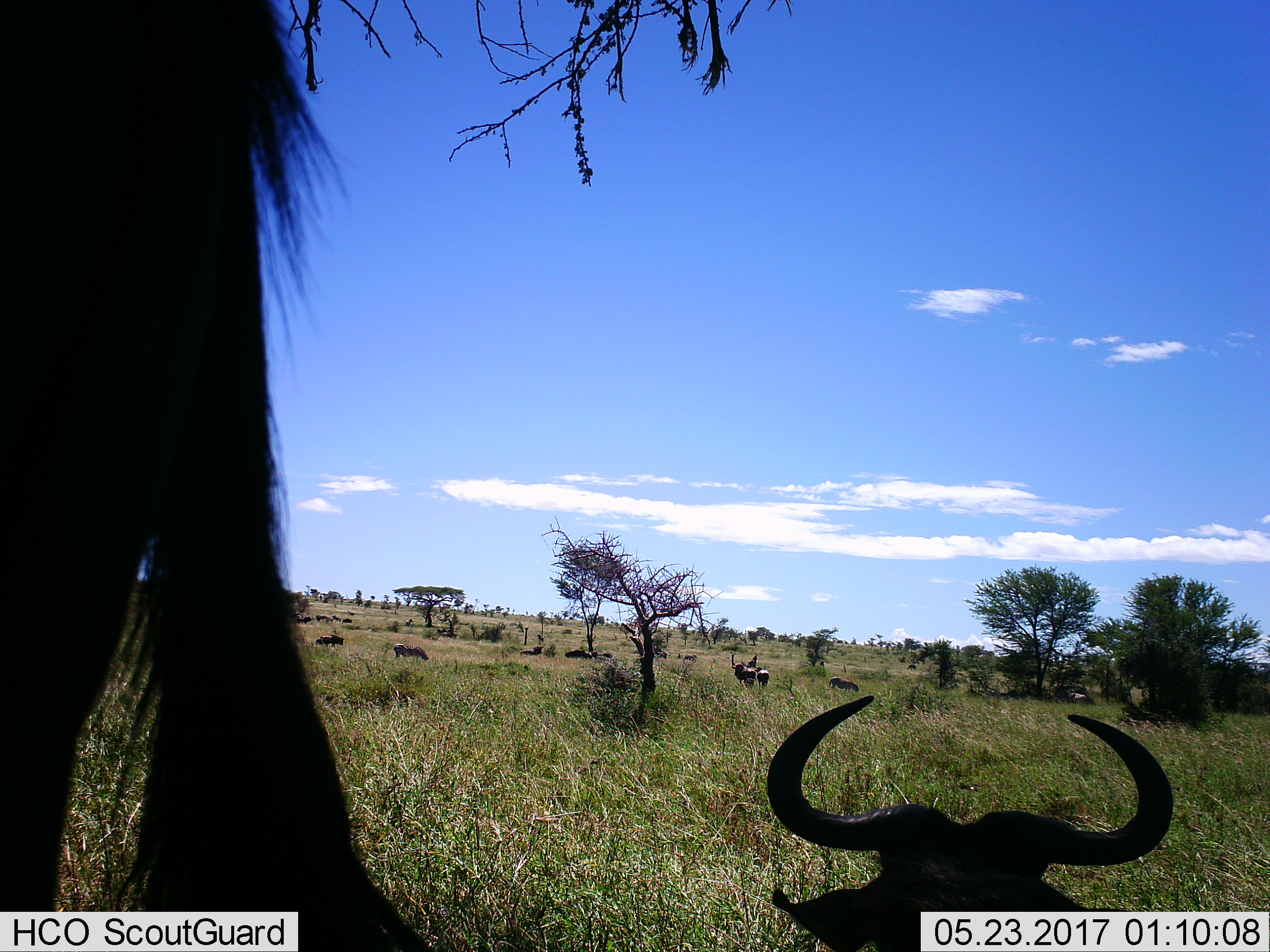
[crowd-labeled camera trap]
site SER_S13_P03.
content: unidentified animal